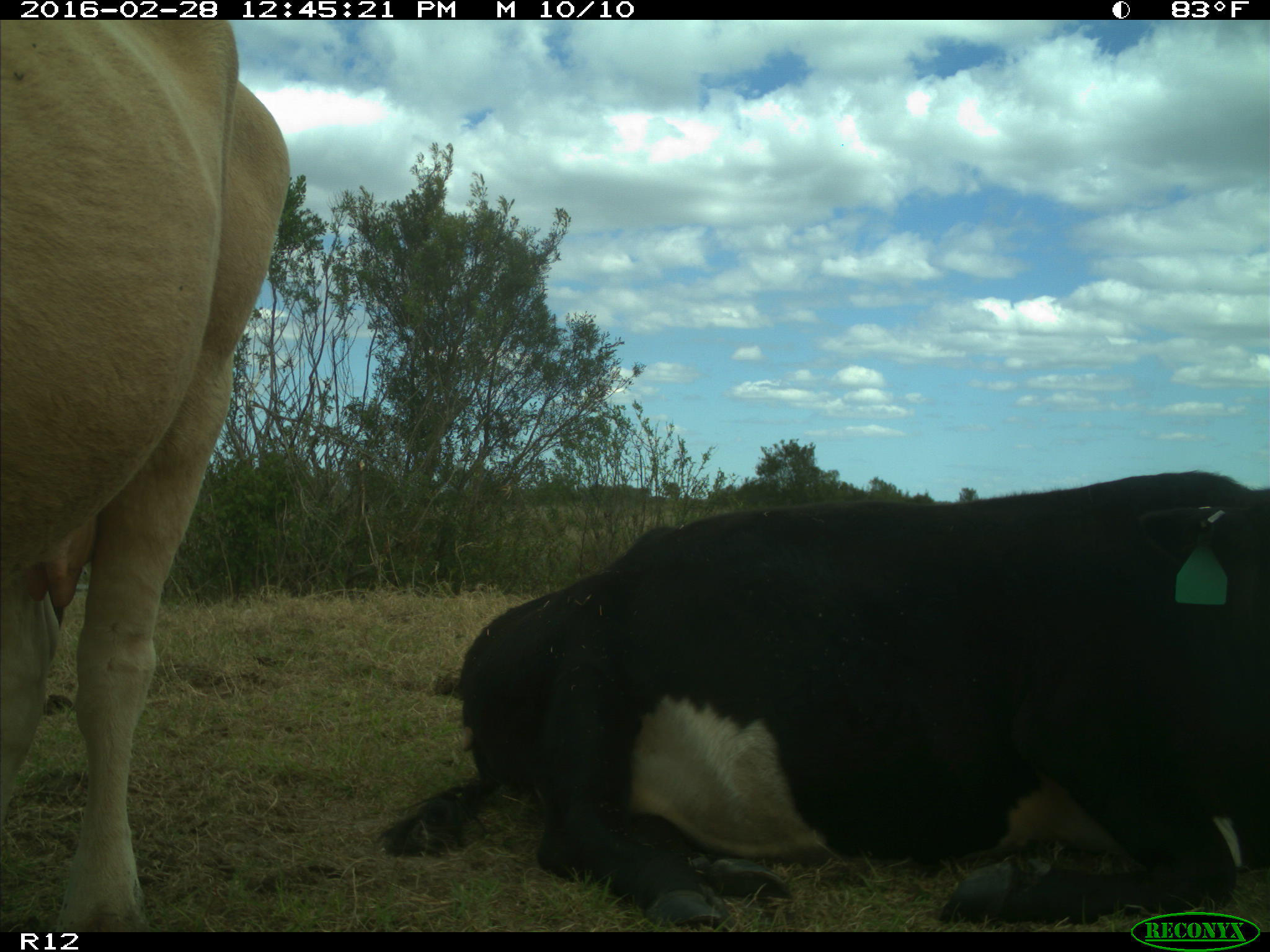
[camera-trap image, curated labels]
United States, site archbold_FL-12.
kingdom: Animalia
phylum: Chordata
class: Mammalia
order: Artiodactyla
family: Bovidae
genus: Bos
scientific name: Bos taurus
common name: domestic cow